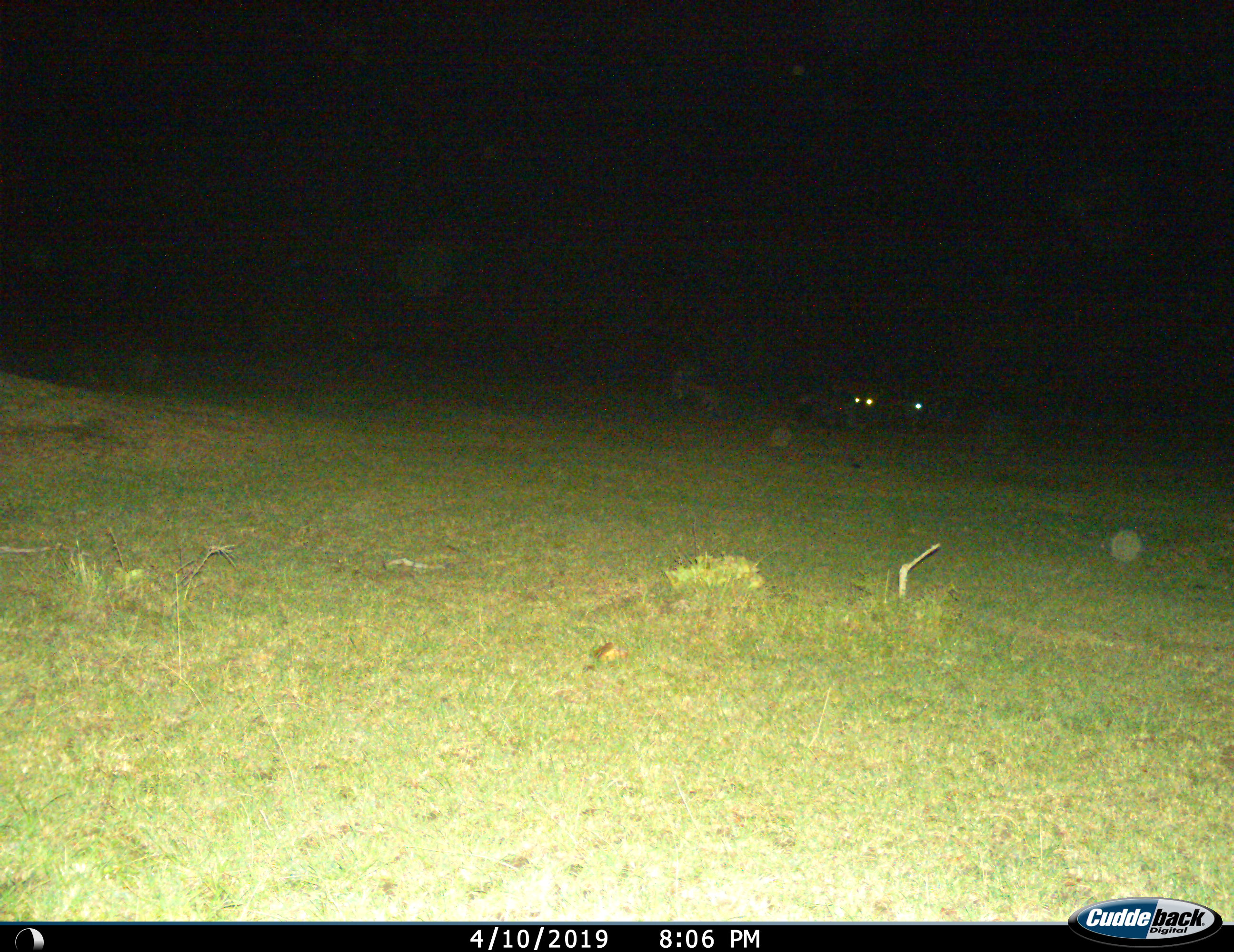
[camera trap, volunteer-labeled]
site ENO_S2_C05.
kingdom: Animalia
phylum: Chordata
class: Mammalia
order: Carnivora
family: Hyaenidae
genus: Crocuta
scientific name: Crocuta crocuta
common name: spotted hyena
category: hyenaspotted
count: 3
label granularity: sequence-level